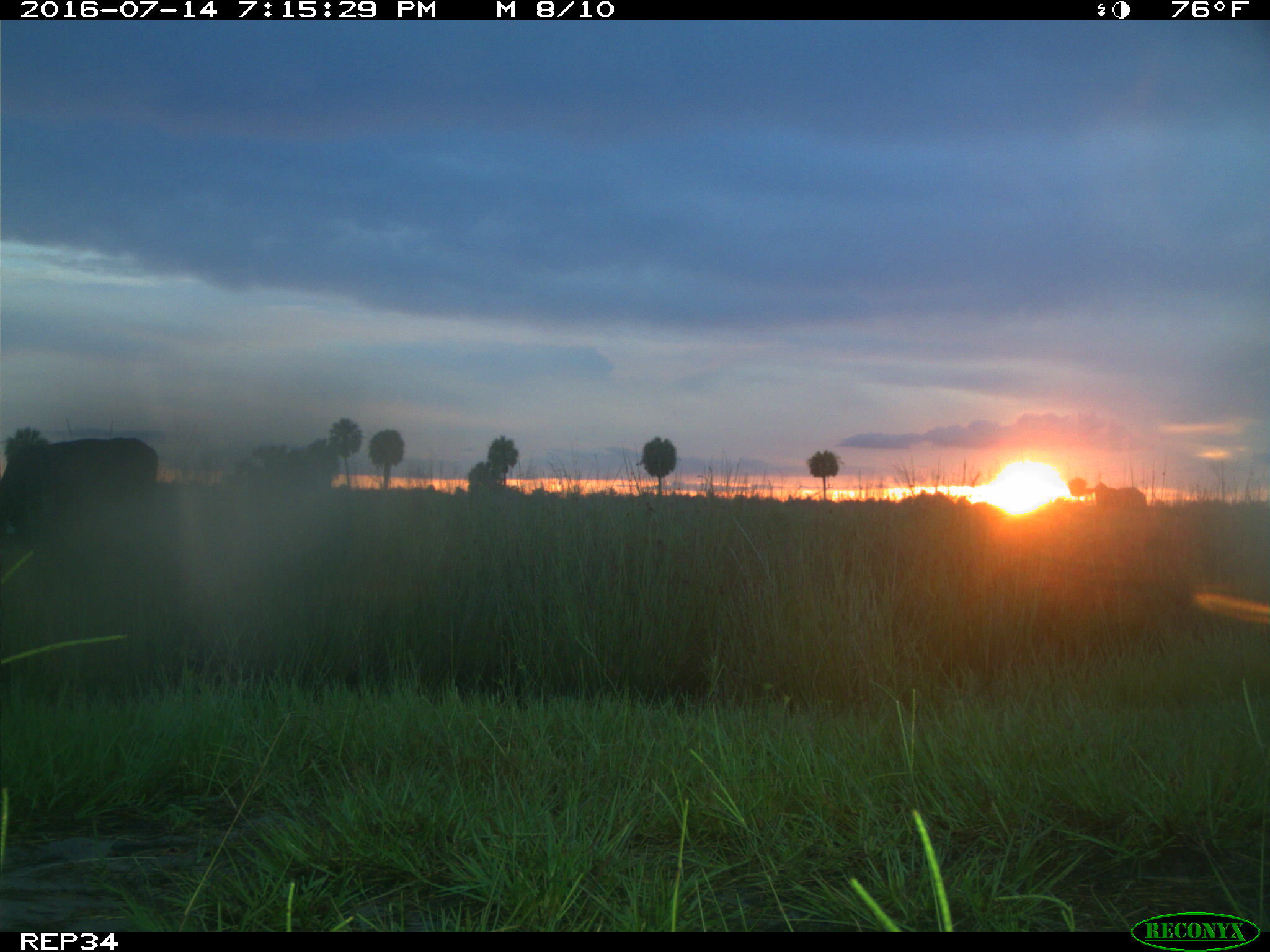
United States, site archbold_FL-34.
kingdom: Animalia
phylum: Chordata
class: Mammalia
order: Artiodactyla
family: Bovidae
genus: Bos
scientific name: Bos taurus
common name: domestic cow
Bos taurus (domestic cow).